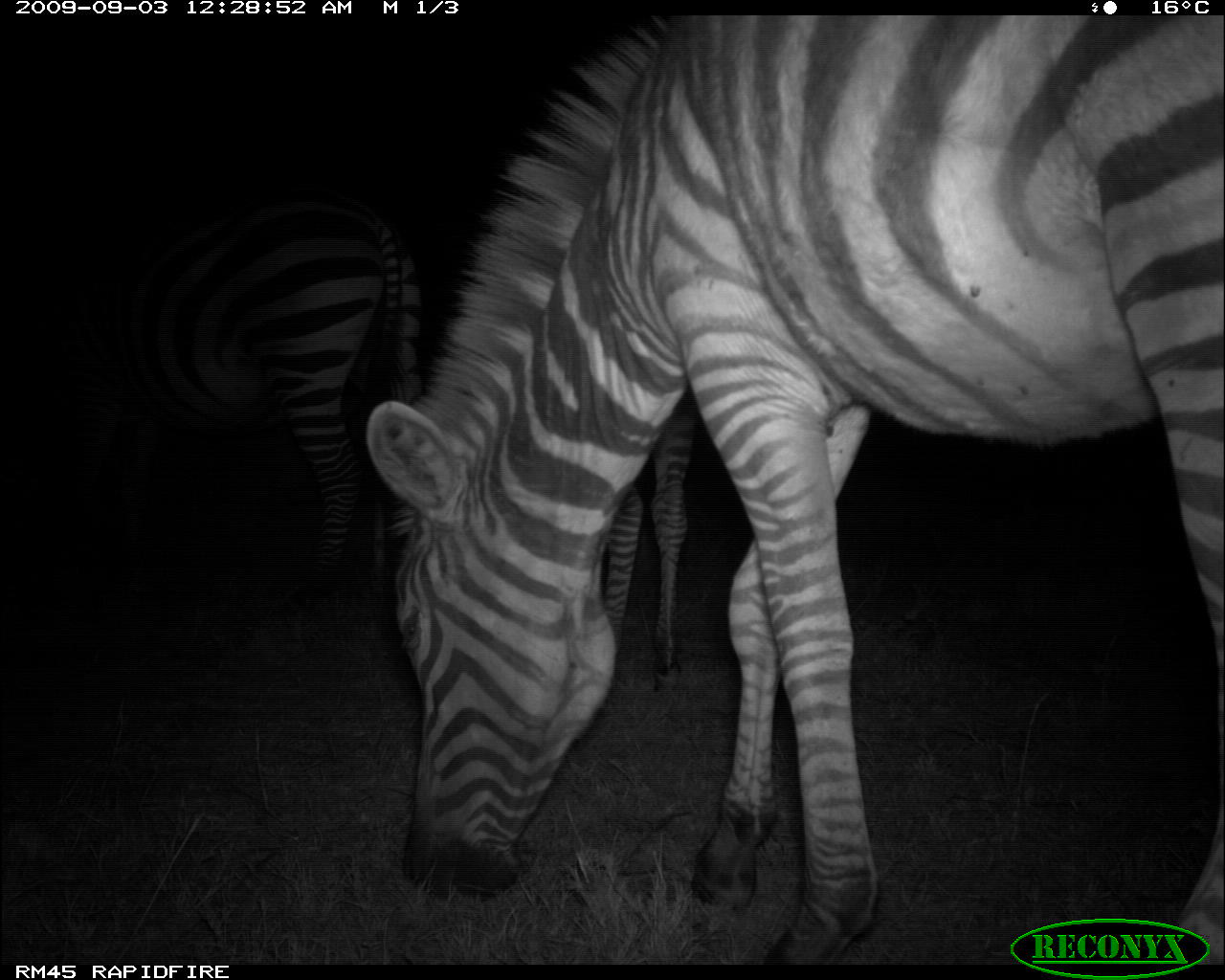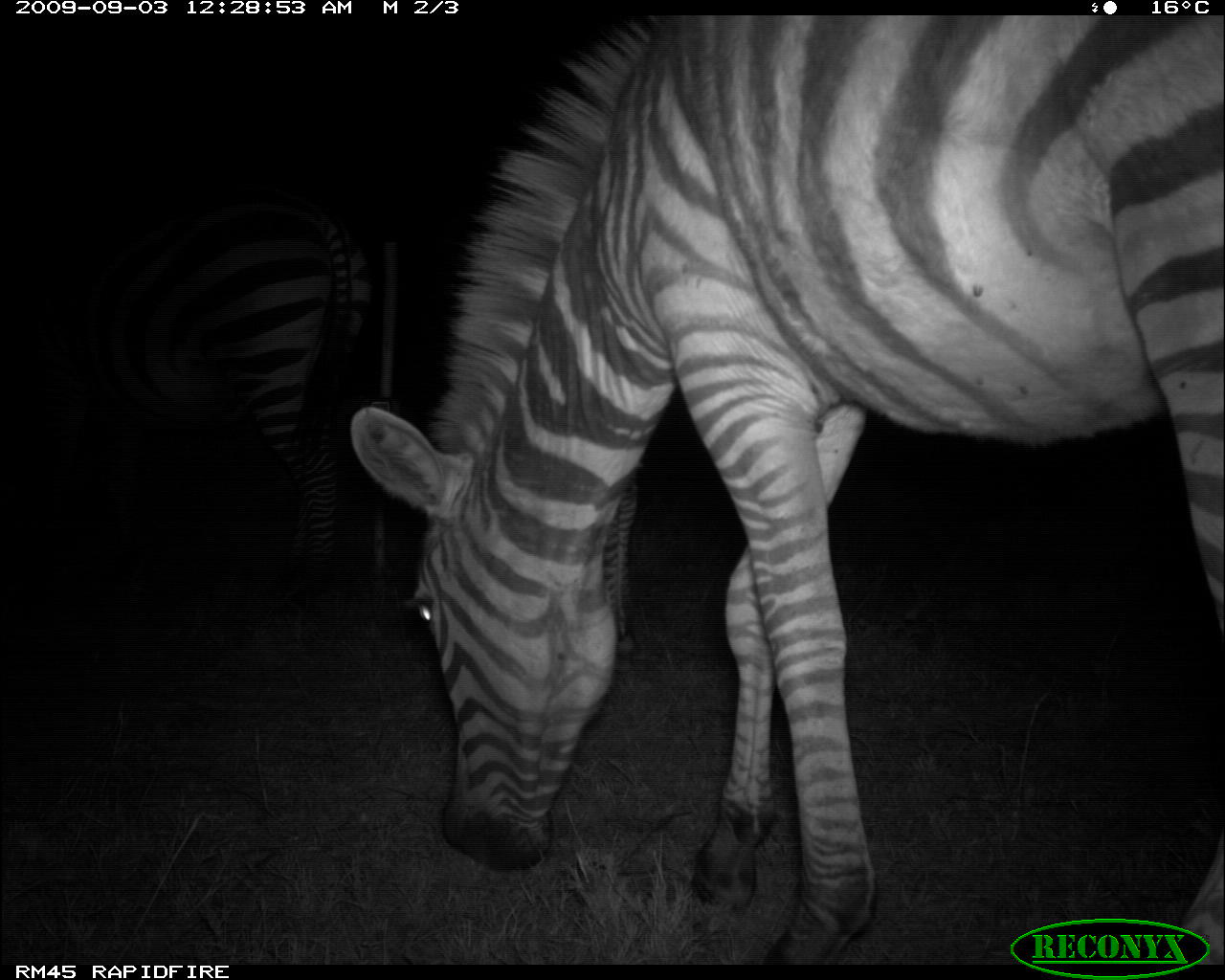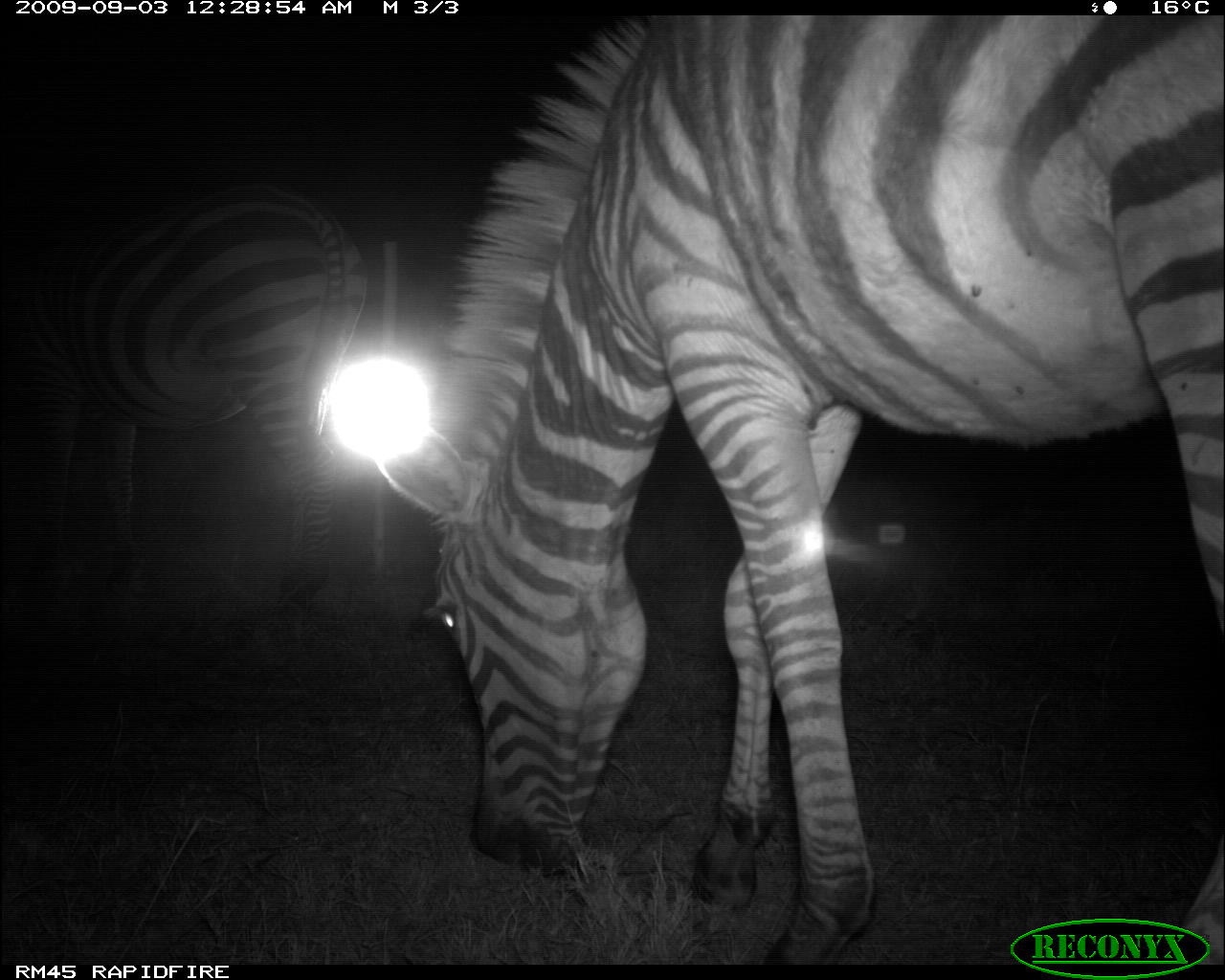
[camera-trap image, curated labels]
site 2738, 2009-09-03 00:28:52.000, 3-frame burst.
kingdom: Animalia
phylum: Chordata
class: Mammalia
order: Perissodactyla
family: Equidae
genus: Equus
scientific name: Equus quagga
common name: plains zebra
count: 3